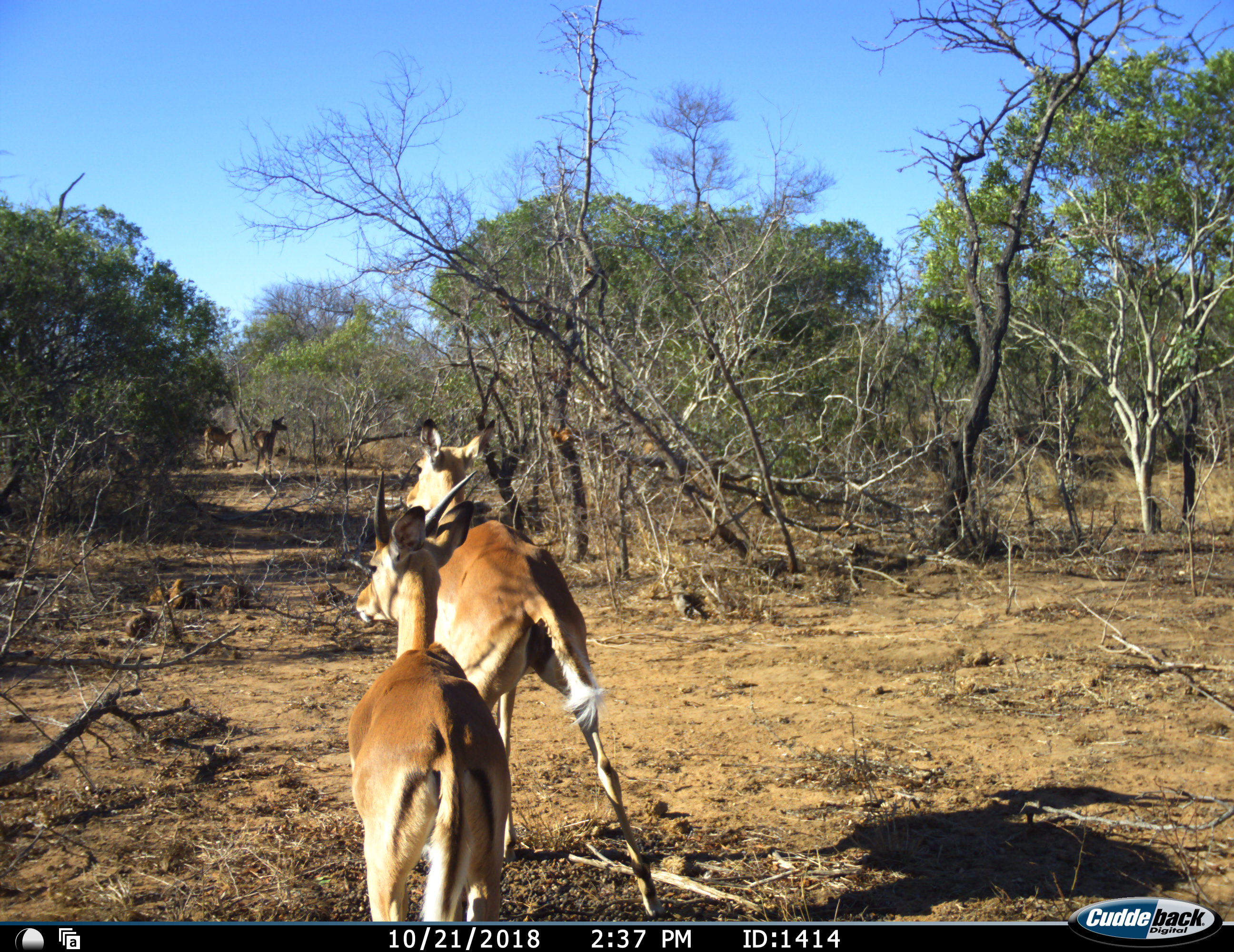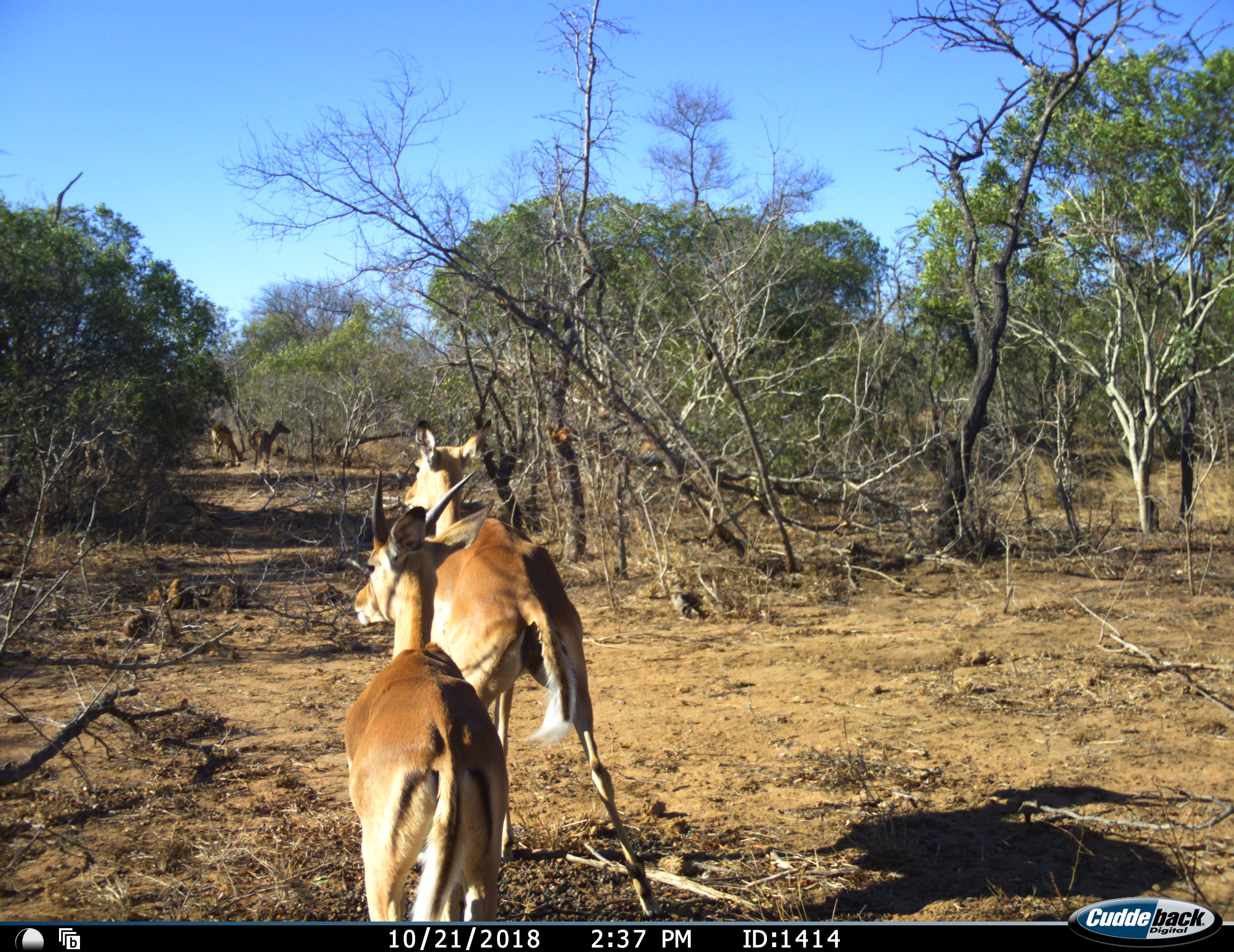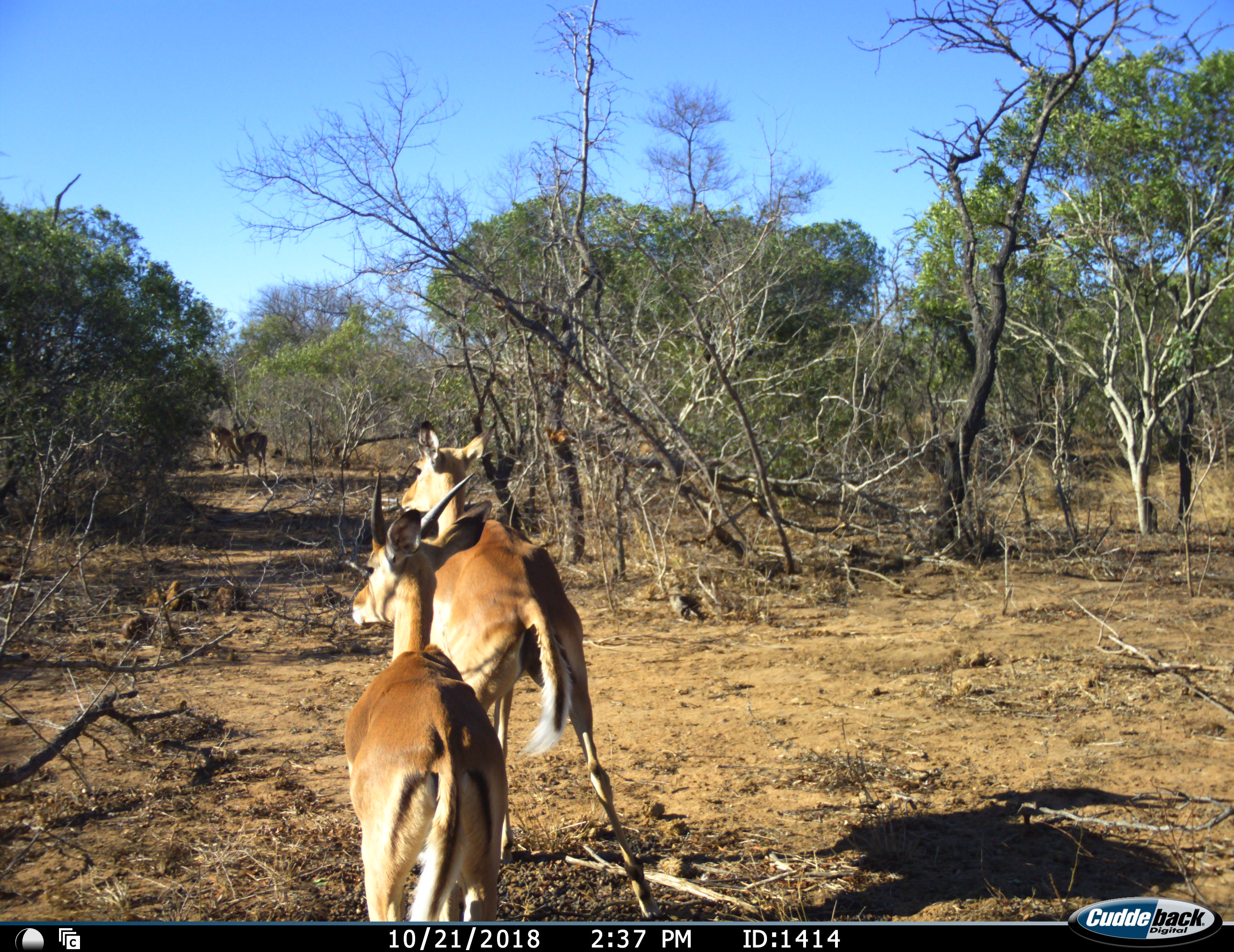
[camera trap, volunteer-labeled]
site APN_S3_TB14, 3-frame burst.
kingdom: Animalia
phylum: Chordata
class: Mammalia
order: Artiodactyla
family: Bovidae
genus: Aepyceros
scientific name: Aepyceros melampus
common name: impala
Impala (Aepyceros melampus), count 4. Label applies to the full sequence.